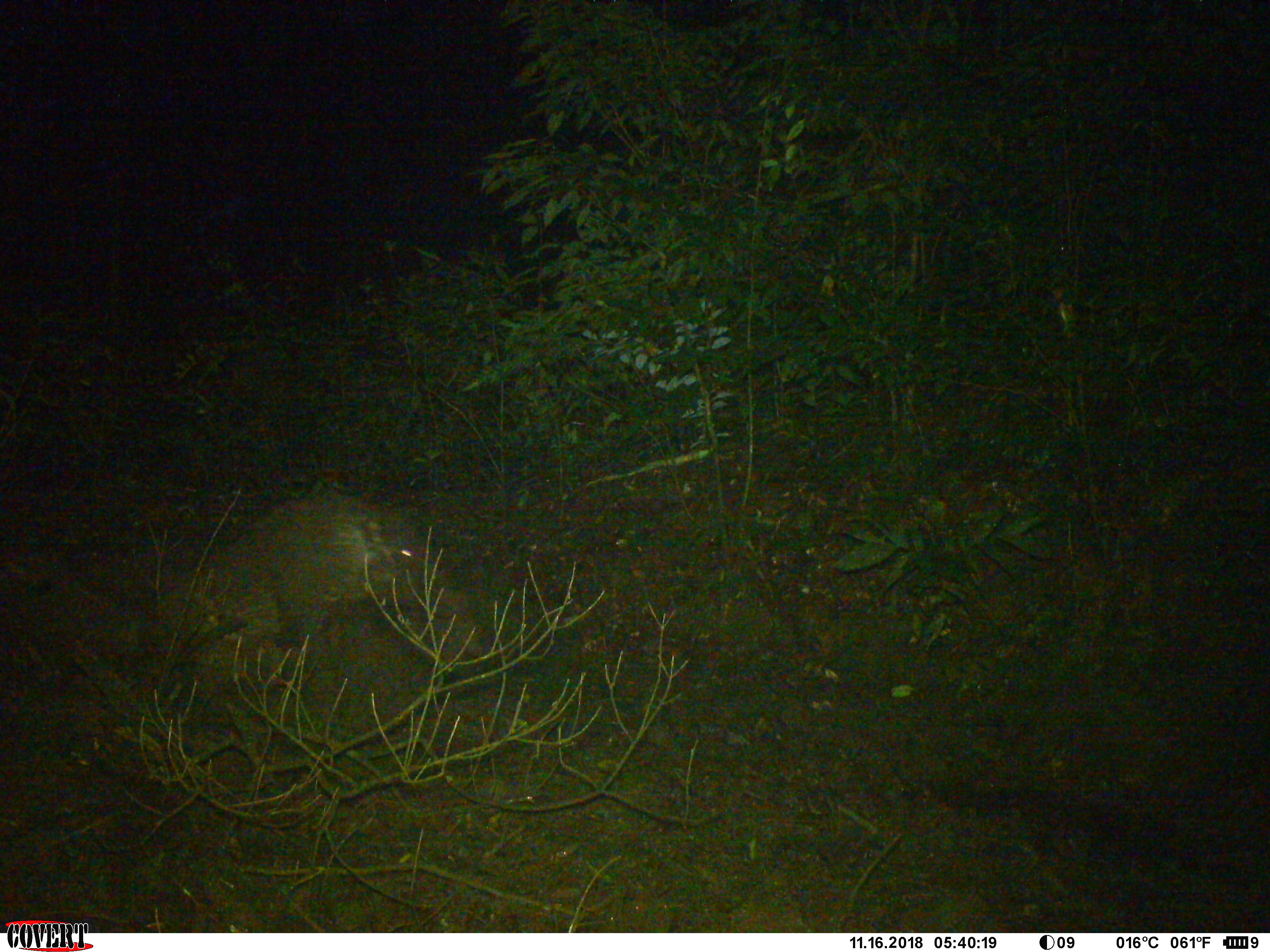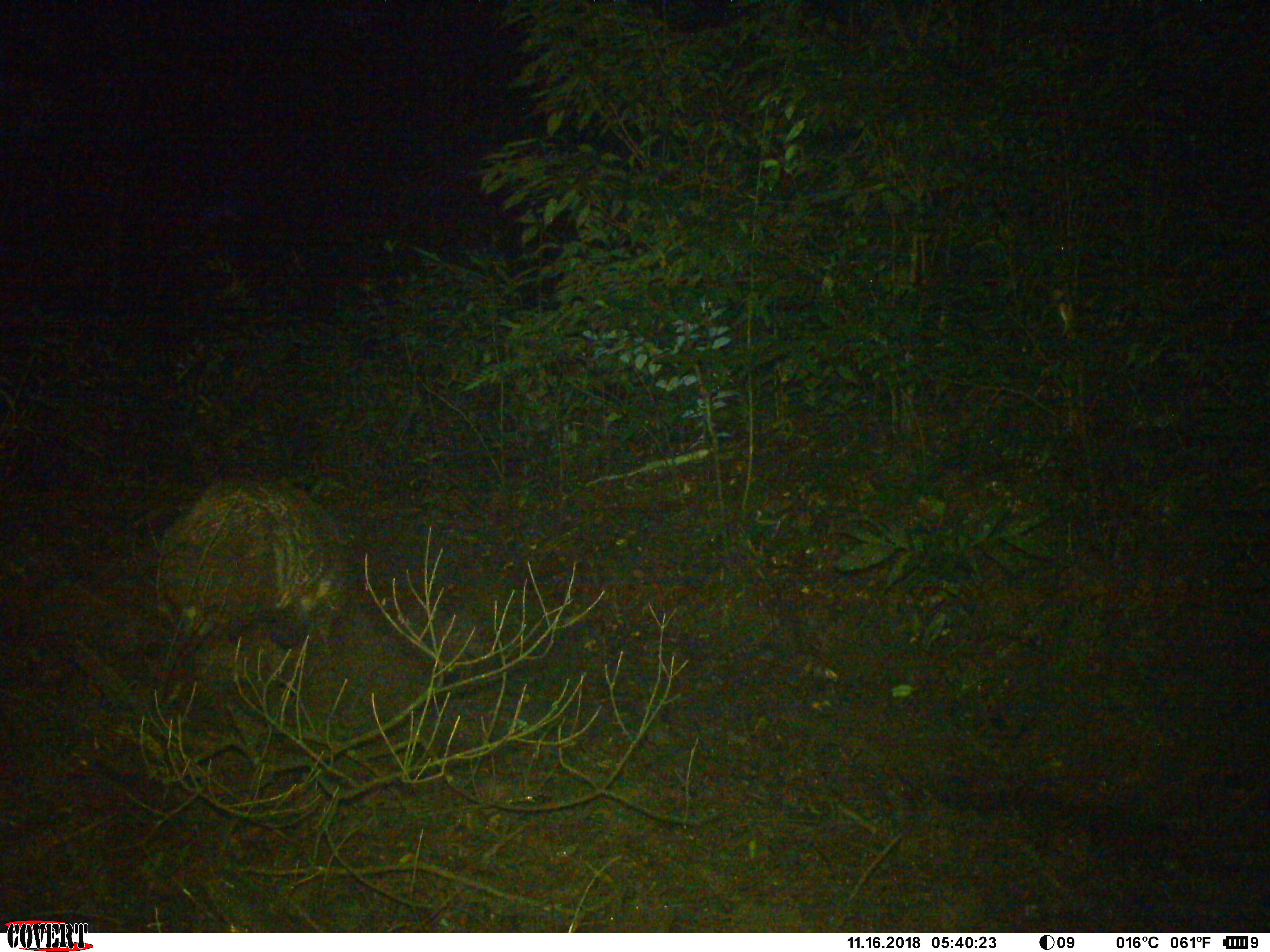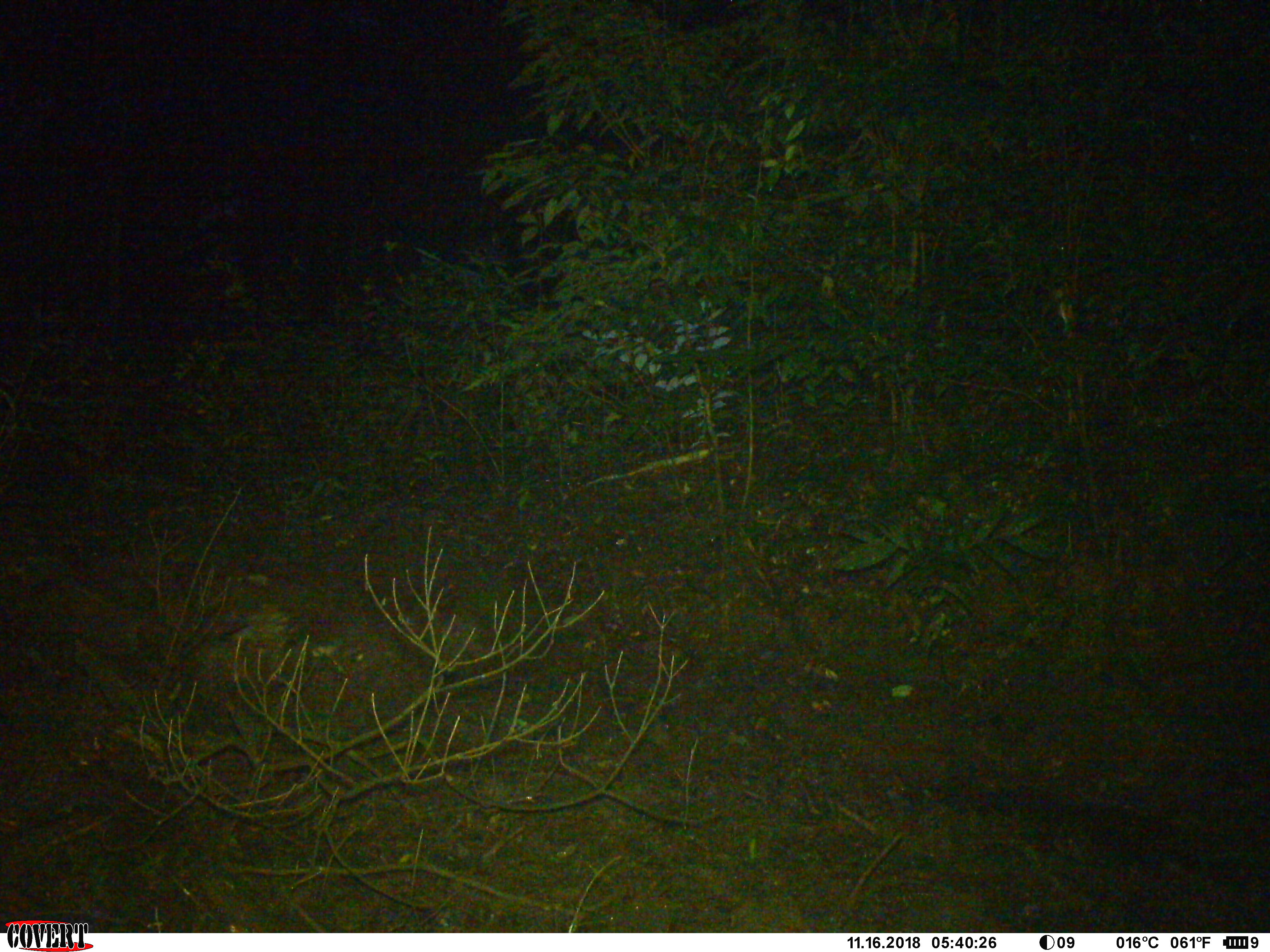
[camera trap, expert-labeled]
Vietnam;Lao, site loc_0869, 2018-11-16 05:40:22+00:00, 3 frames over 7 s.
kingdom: Animalia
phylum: Chordata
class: Mammalia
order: Artiodactyla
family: Suidae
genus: Sus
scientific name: Sus scrofa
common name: eurasian wild pig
Eurasian wild pig (Sus scrofa). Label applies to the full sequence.